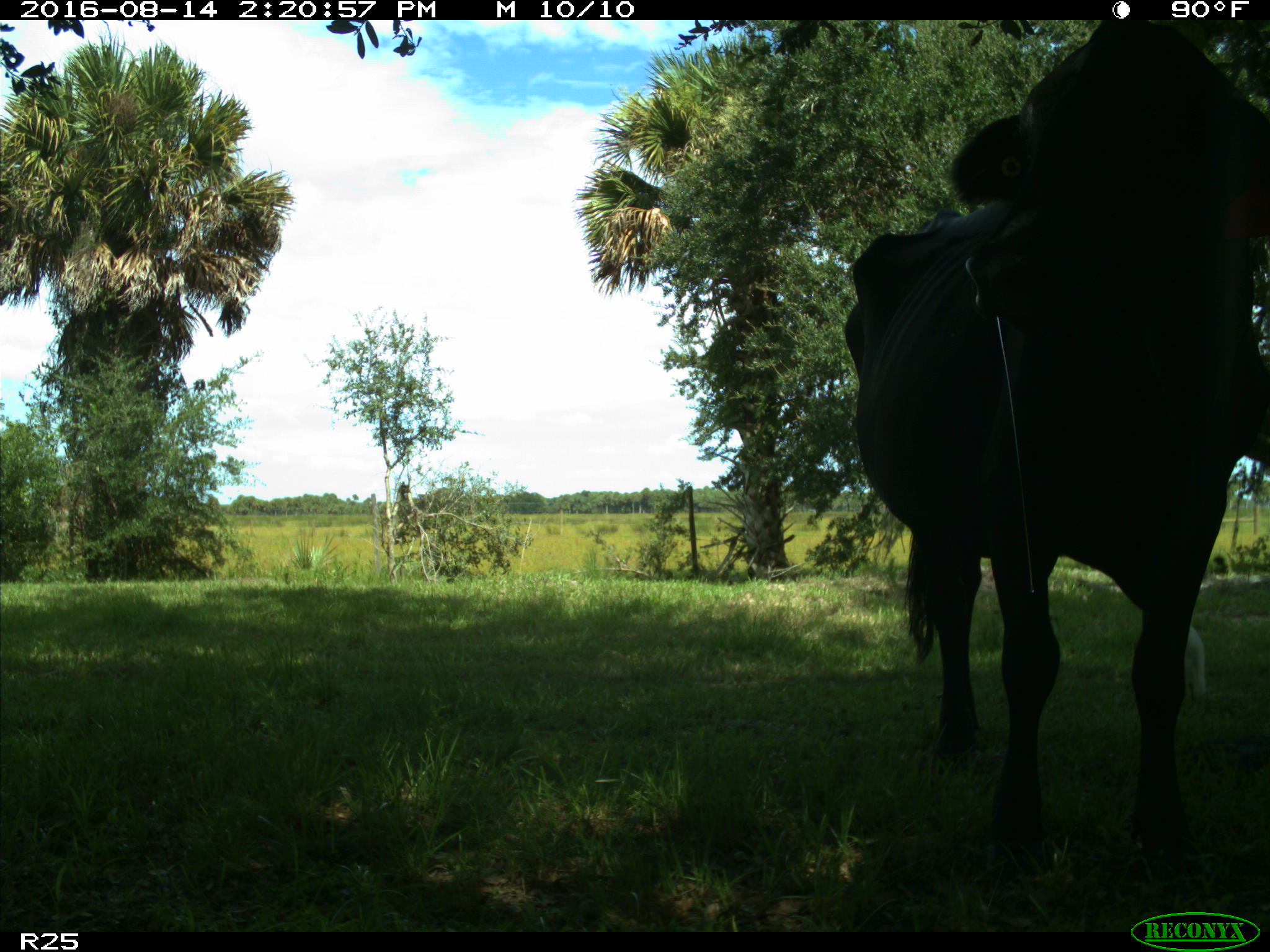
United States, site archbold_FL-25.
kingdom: Animalia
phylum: Chordata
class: Mammalia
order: Artiodactyla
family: Bovidae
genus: Bos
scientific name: Bos taurus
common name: domestic cow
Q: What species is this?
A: Bos taurus (domestic cow).